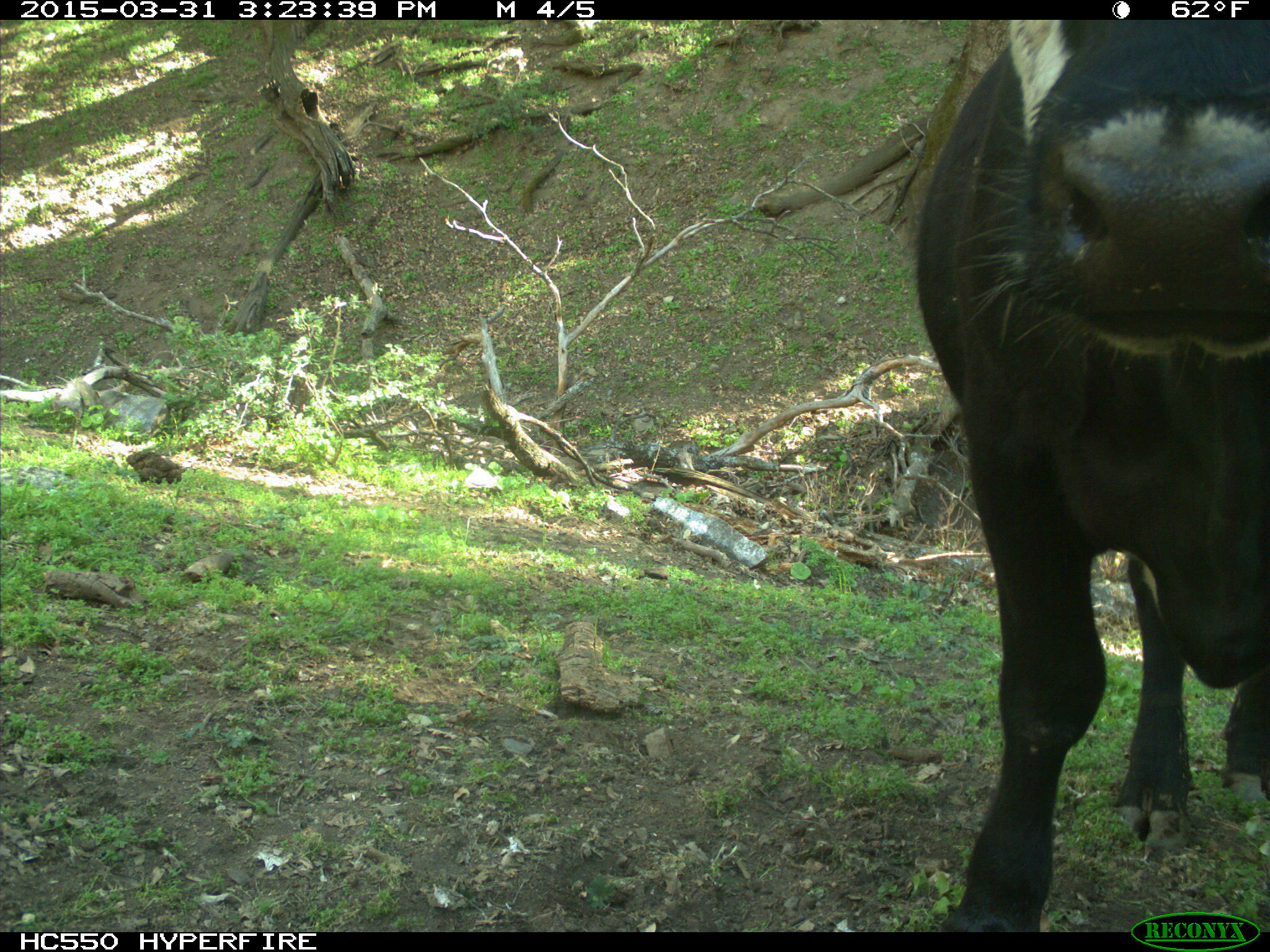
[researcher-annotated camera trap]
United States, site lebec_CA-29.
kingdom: Animalia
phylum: Chordata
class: Mammalia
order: Artiodactyla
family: Bovidae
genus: Bos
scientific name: Bos taurus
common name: domestic cow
Bos taurus (domestic cow).